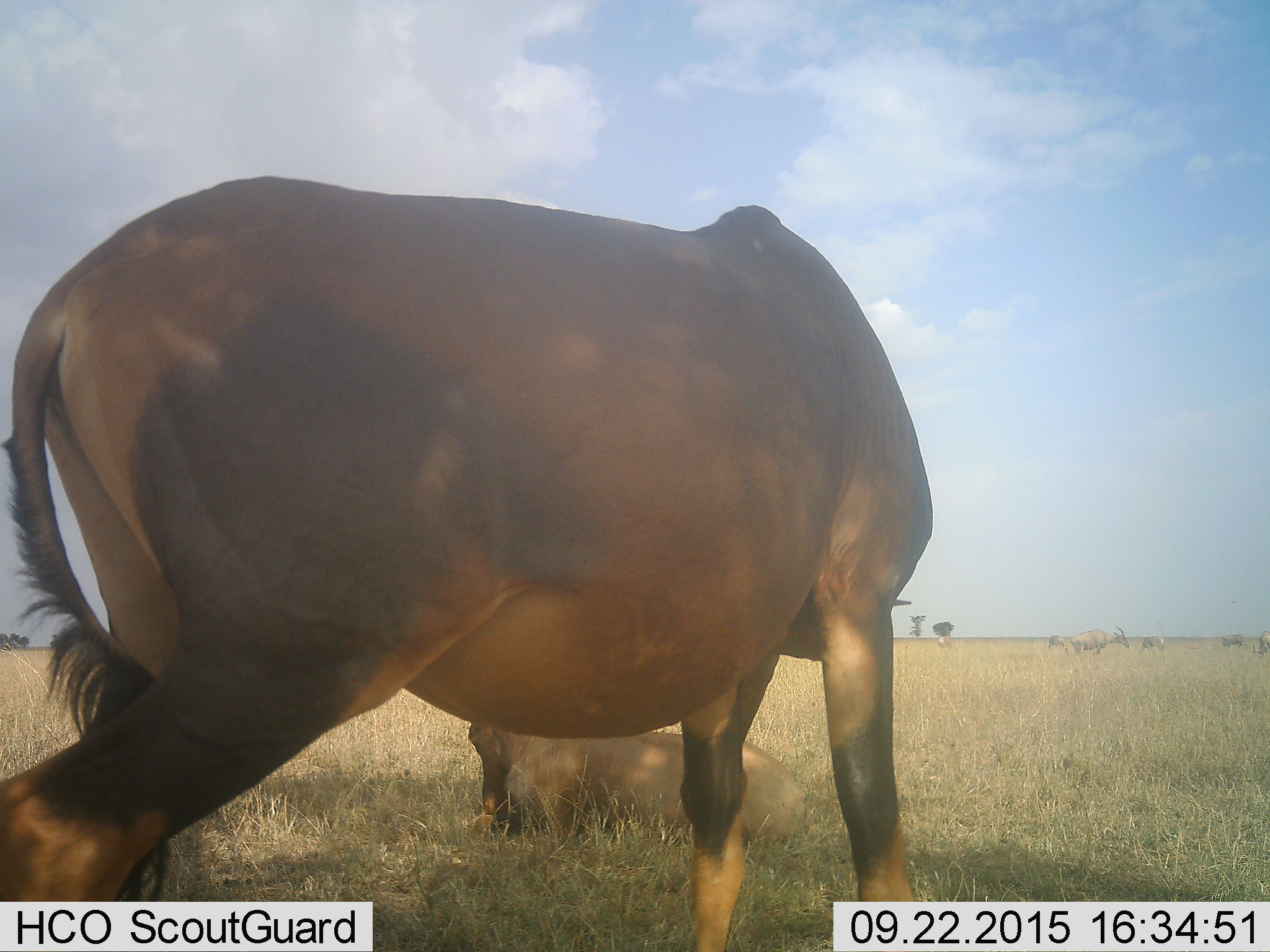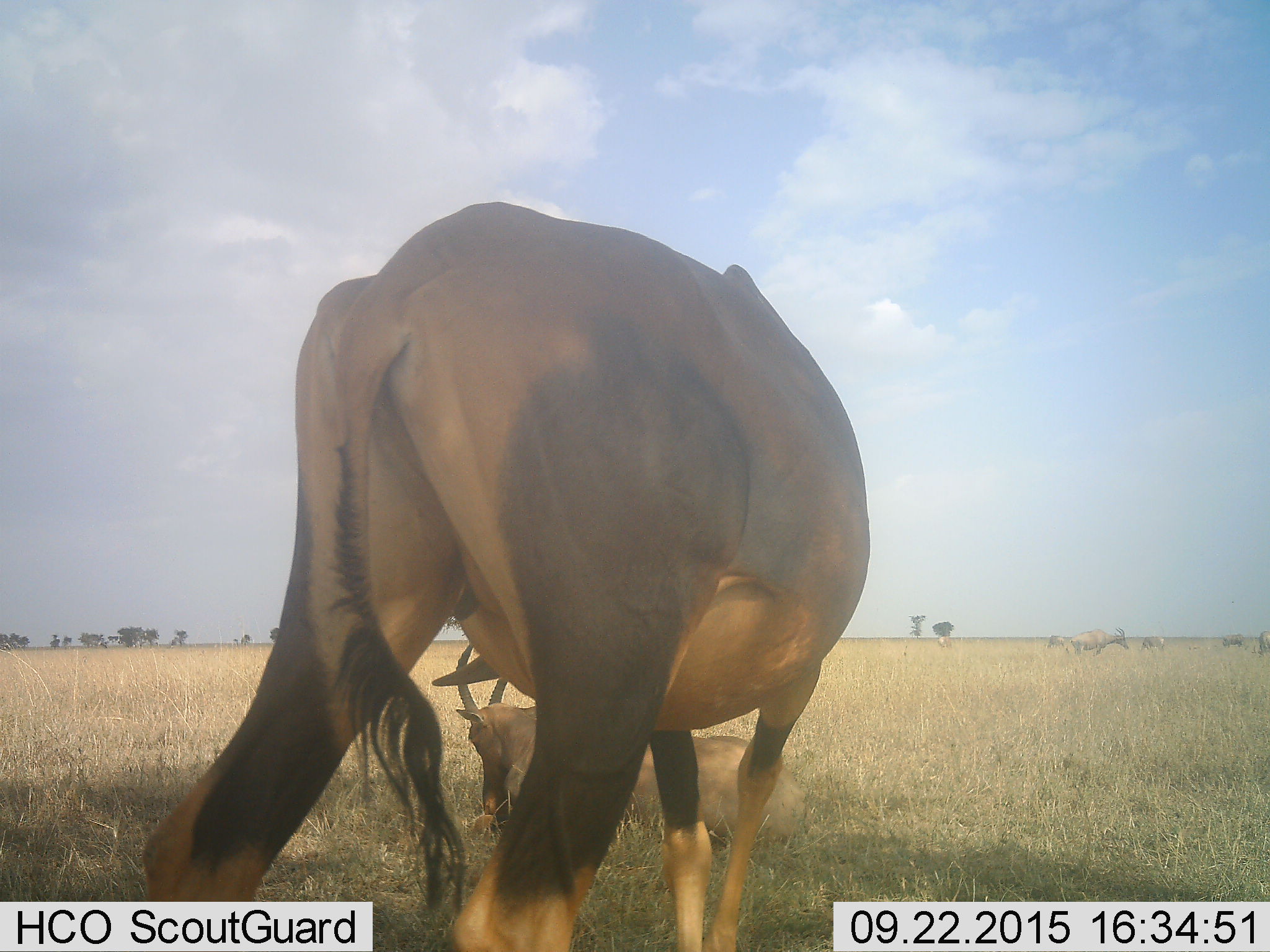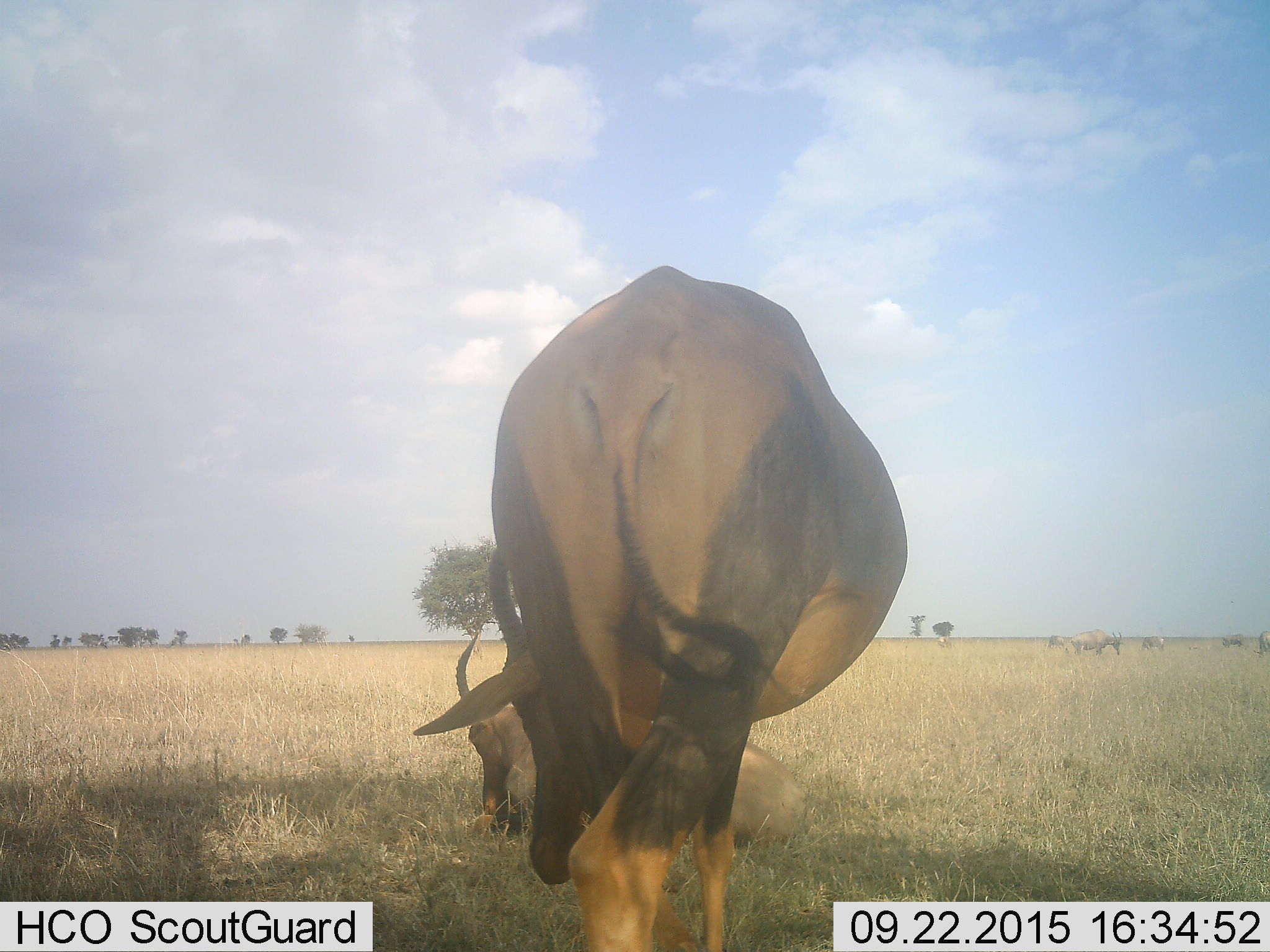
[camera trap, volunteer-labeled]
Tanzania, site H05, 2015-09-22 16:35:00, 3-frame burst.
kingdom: Animalia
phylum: Chordata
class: Mammalia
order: Artiodactyla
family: Bovidae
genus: Damaliscus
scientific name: Damaliscus lunatus jimela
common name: topi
Topi (Damaliscus lunatus jimela), count 8. Behavior (volunteer vote fractions): standing 57%, resting 100%, moving 43%, interacting 0%. Young present (vote fraction): 14%. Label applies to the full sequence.